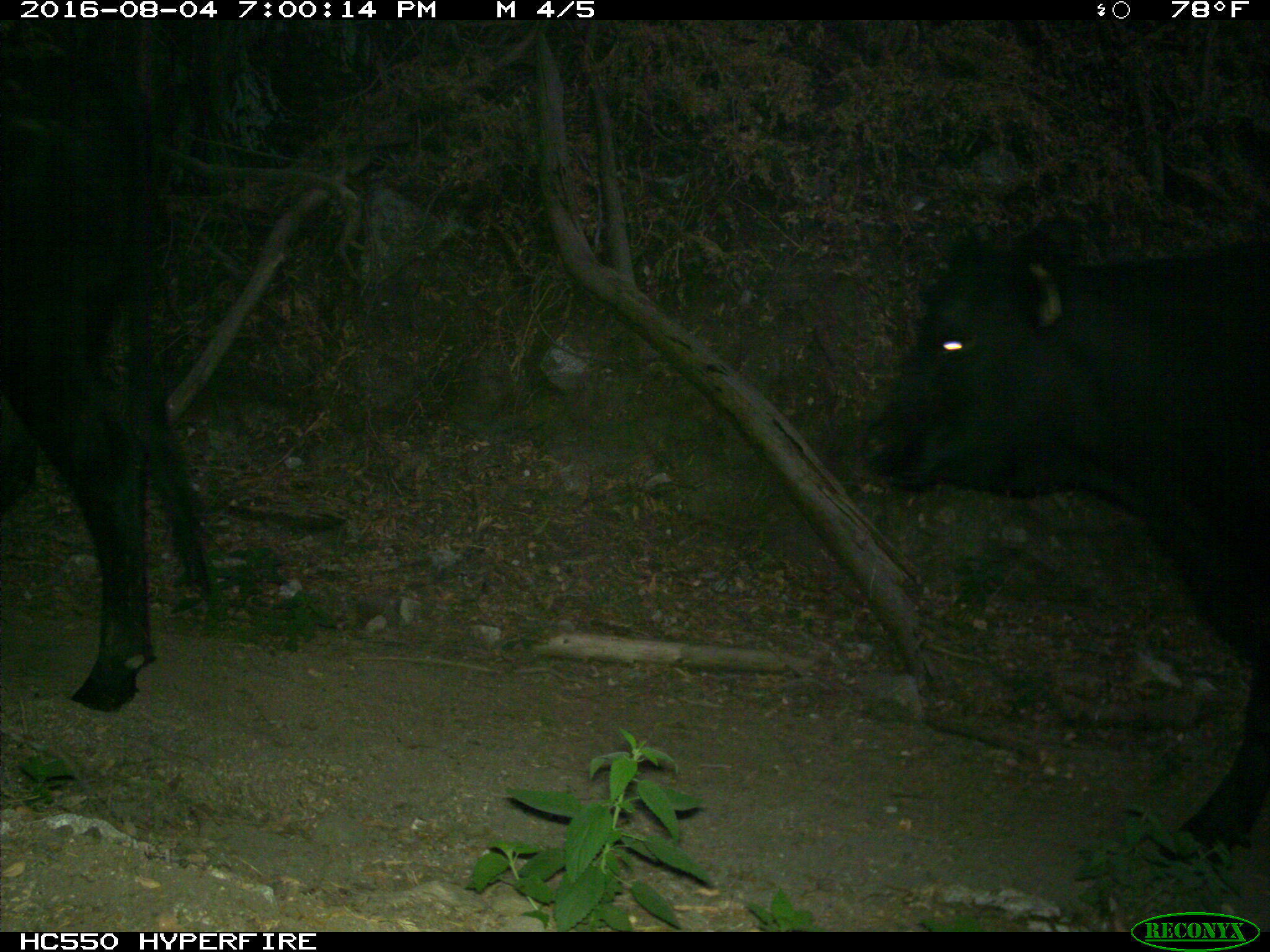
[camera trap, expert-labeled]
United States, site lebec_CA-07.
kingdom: Animalia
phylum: Chordata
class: Mammalia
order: Artiodactyla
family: Bovidae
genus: Bos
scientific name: Bos taurus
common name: domestic cow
Bos taurus (domestic cow).